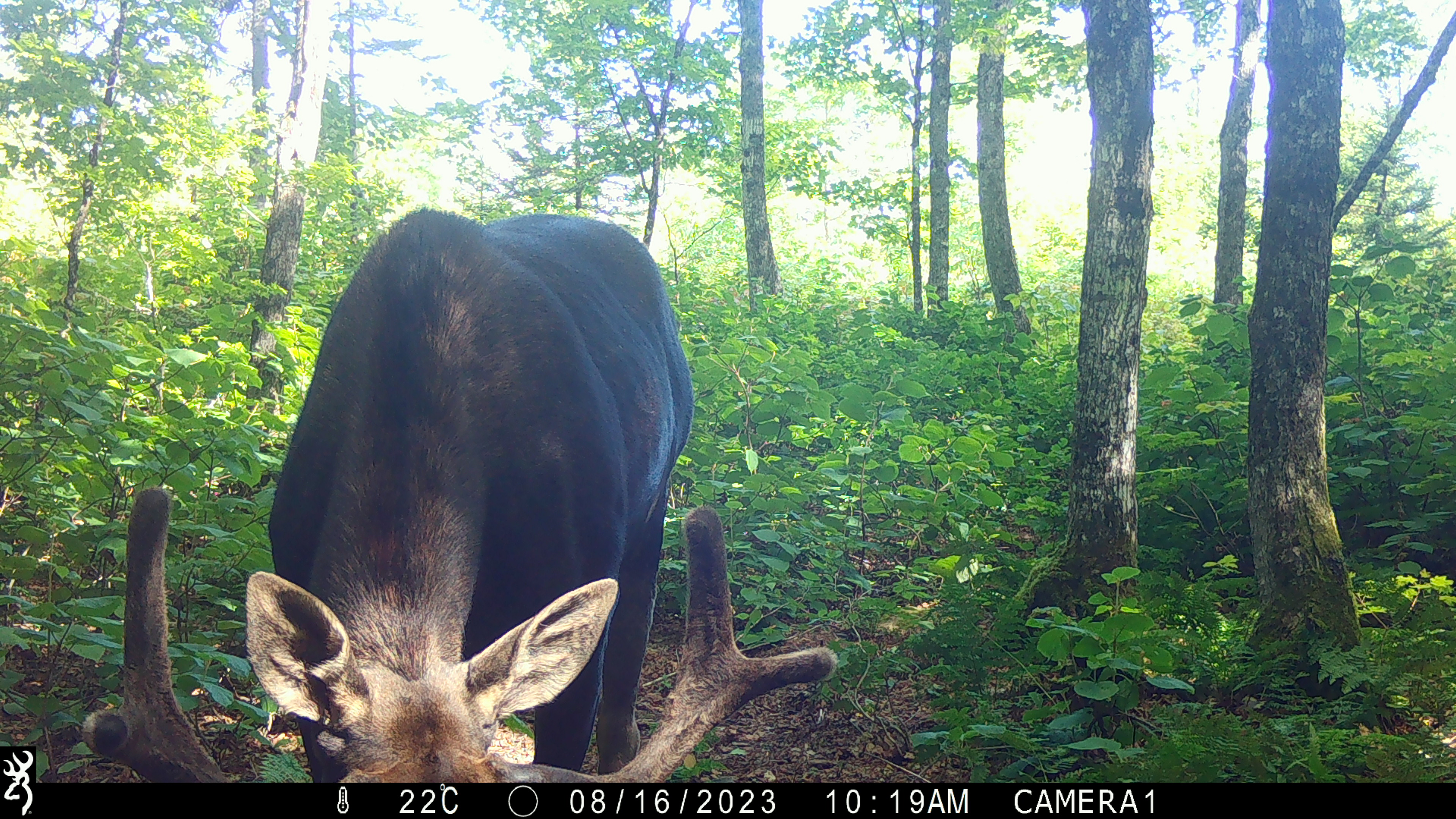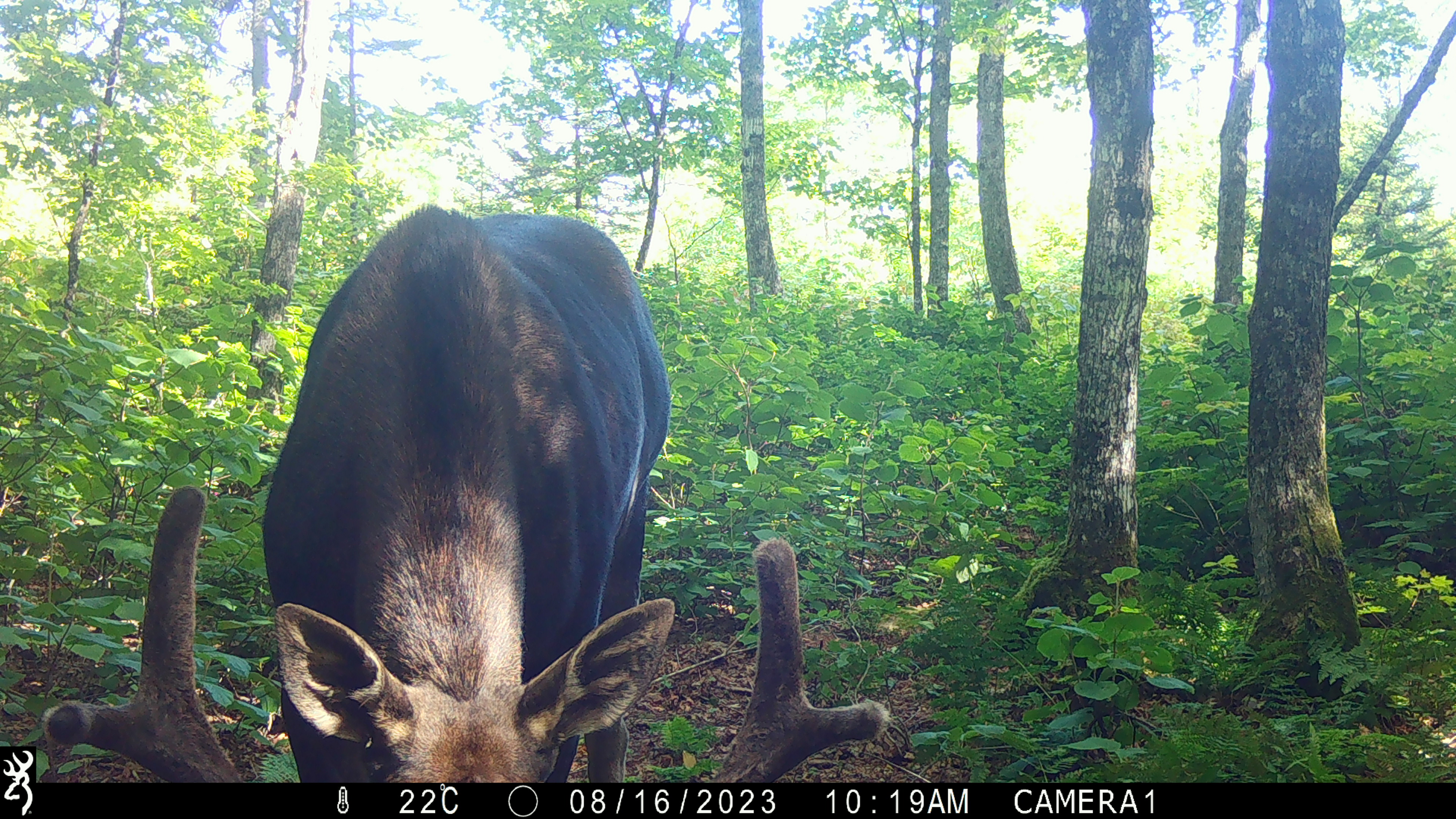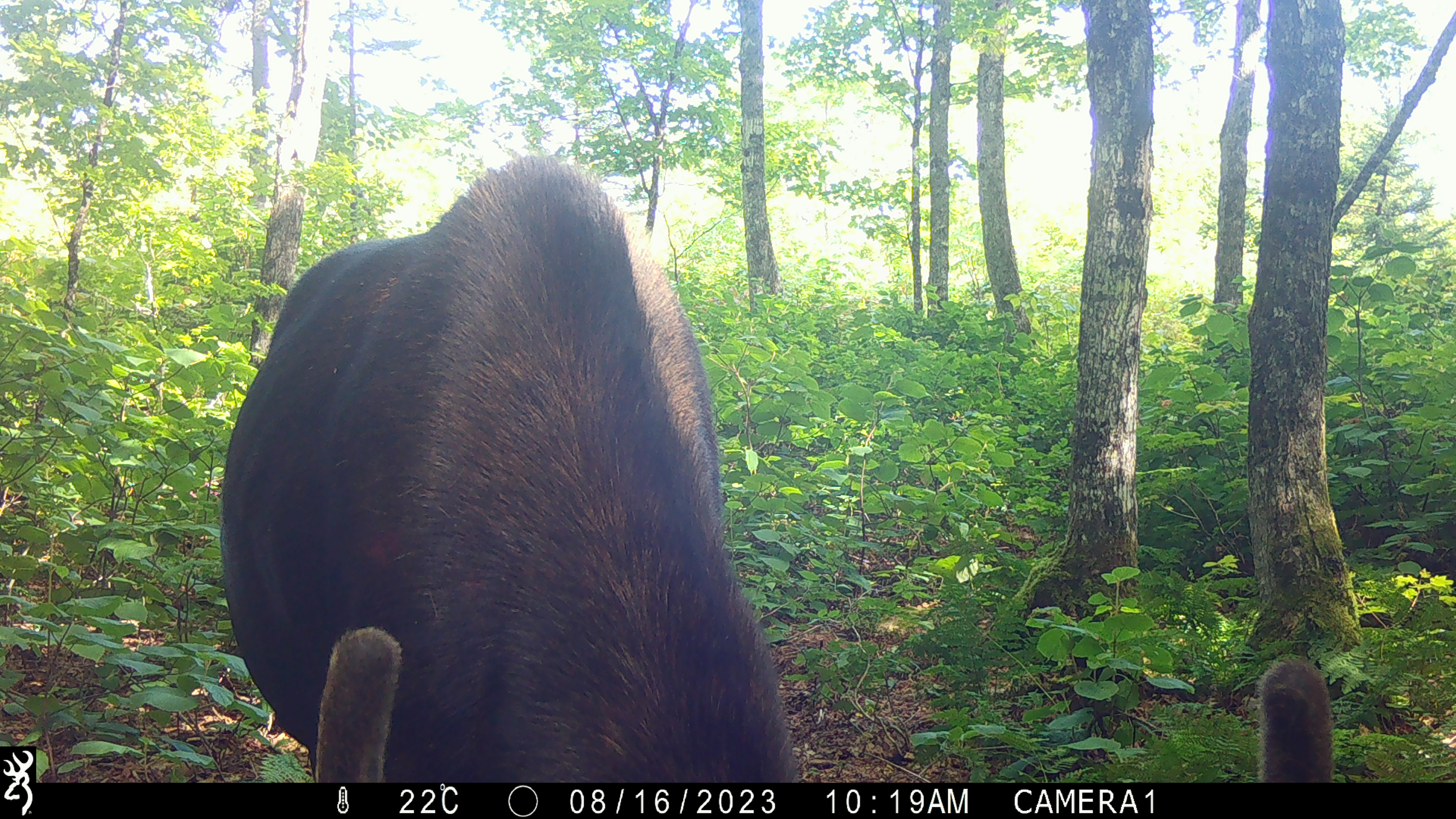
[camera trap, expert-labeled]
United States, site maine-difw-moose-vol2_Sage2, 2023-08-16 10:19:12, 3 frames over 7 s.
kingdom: Animalia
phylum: Chordata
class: Mammalia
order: Artiodactyla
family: Cervidae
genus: Alces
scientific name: Alces alces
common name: moose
Moose (Alces alces).